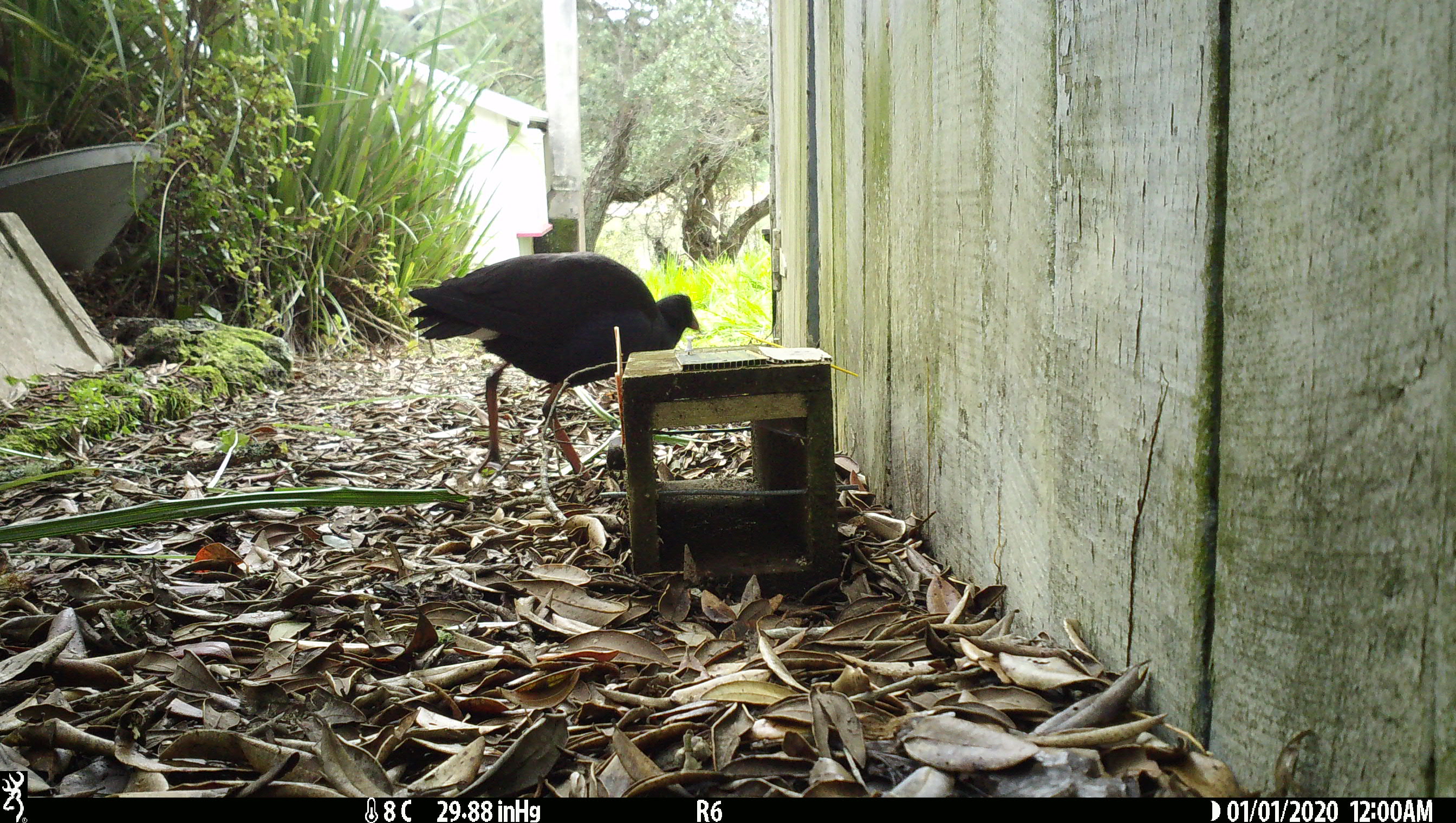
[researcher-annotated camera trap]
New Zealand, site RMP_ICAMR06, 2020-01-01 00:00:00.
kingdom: Animalia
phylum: Chordata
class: Aves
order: Gruiformes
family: Rallidae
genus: Porphyrio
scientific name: Porphyrio melanotus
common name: australasian swamphen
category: pukeko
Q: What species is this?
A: Pukeko (australasian swamphen) (Porphyrio melanotus).